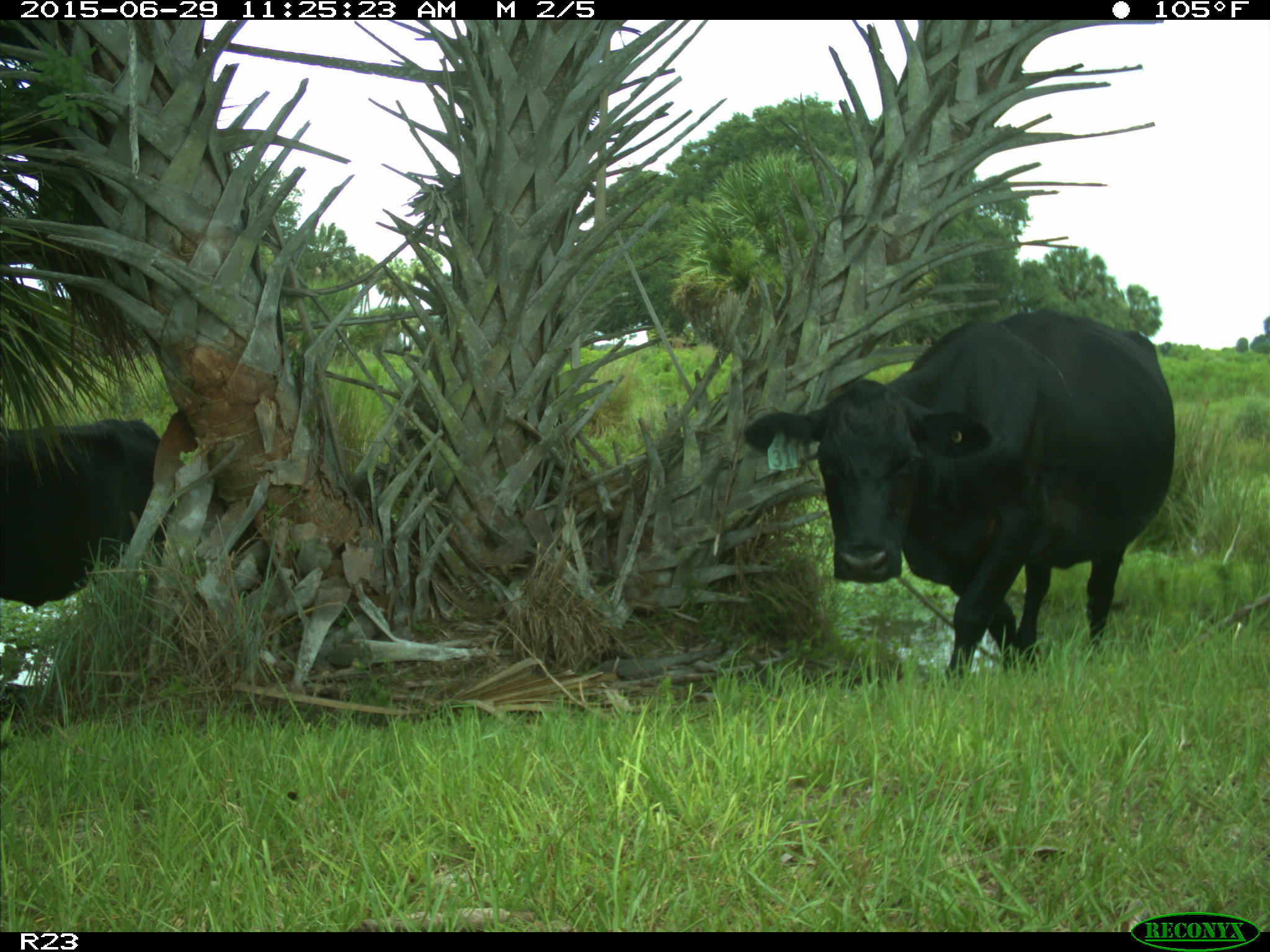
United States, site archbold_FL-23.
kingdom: Animalia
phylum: Chordata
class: Mammalia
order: Artiodactyla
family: Bovidae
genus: Bos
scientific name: Bos taurus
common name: domestic cow